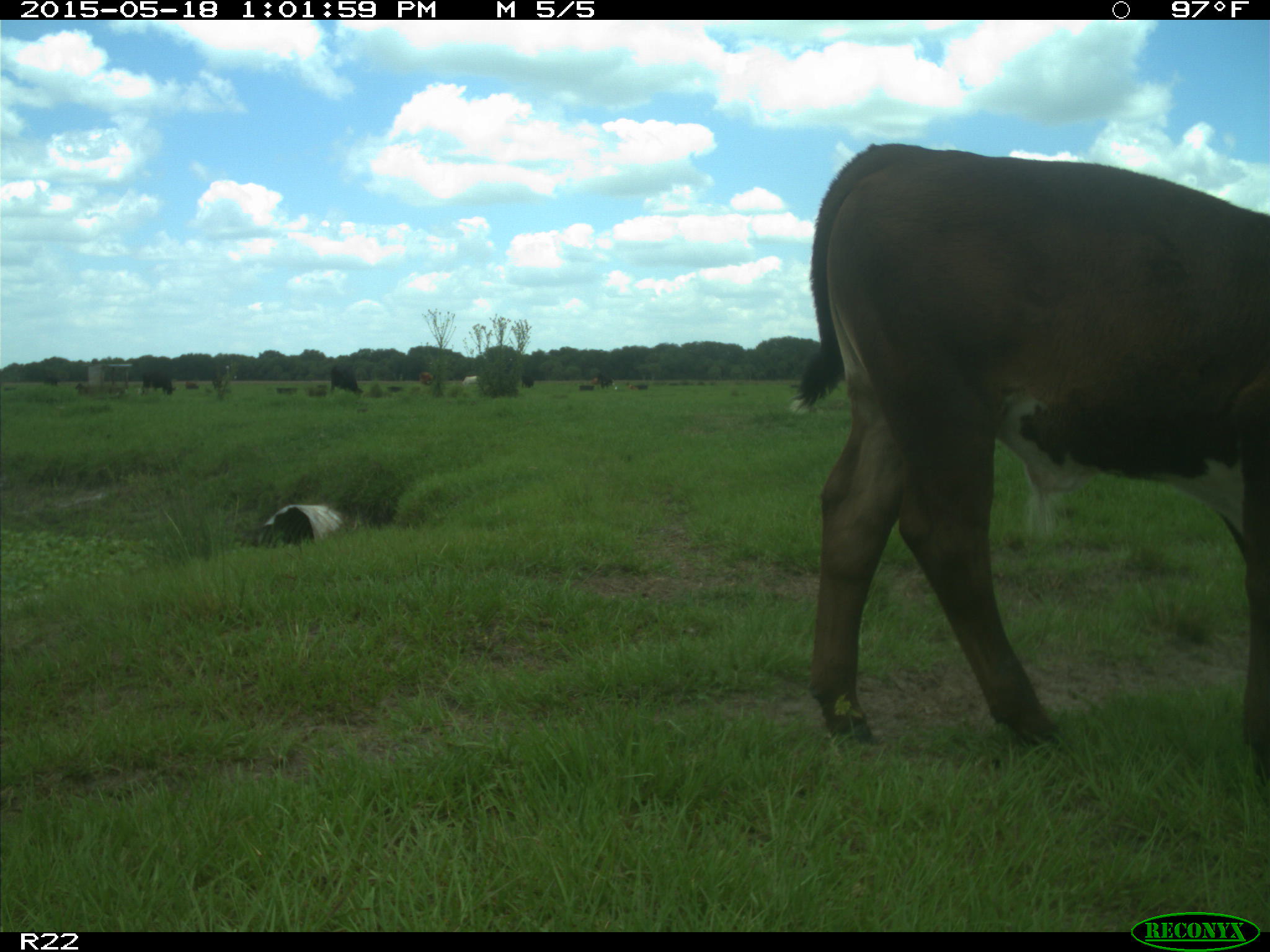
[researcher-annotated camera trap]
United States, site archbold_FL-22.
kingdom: Animalia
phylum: Chordata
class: Mammalia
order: Artiodactyla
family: Bovidae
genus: Bos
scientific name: Bos taurus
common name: domestic cow